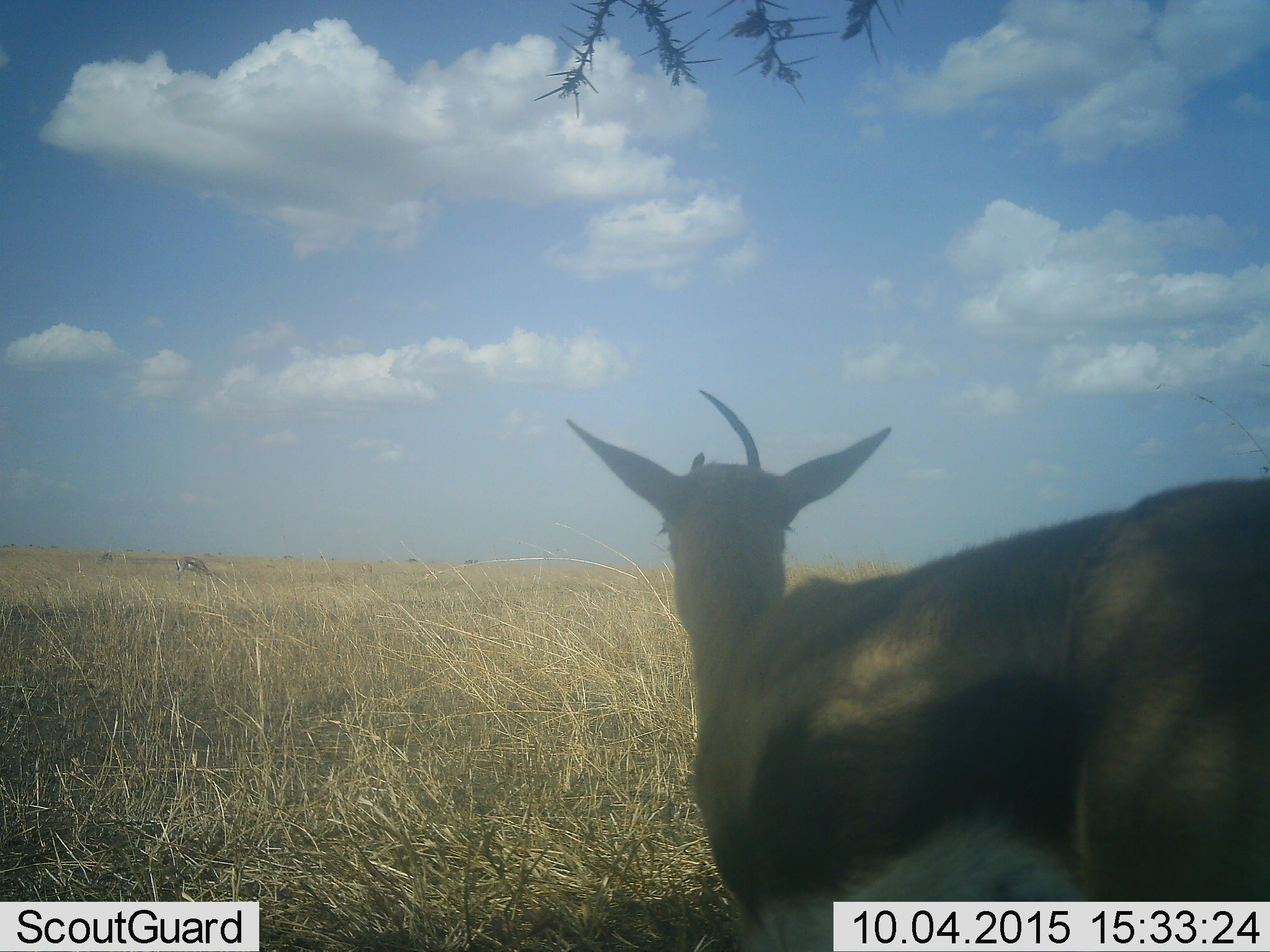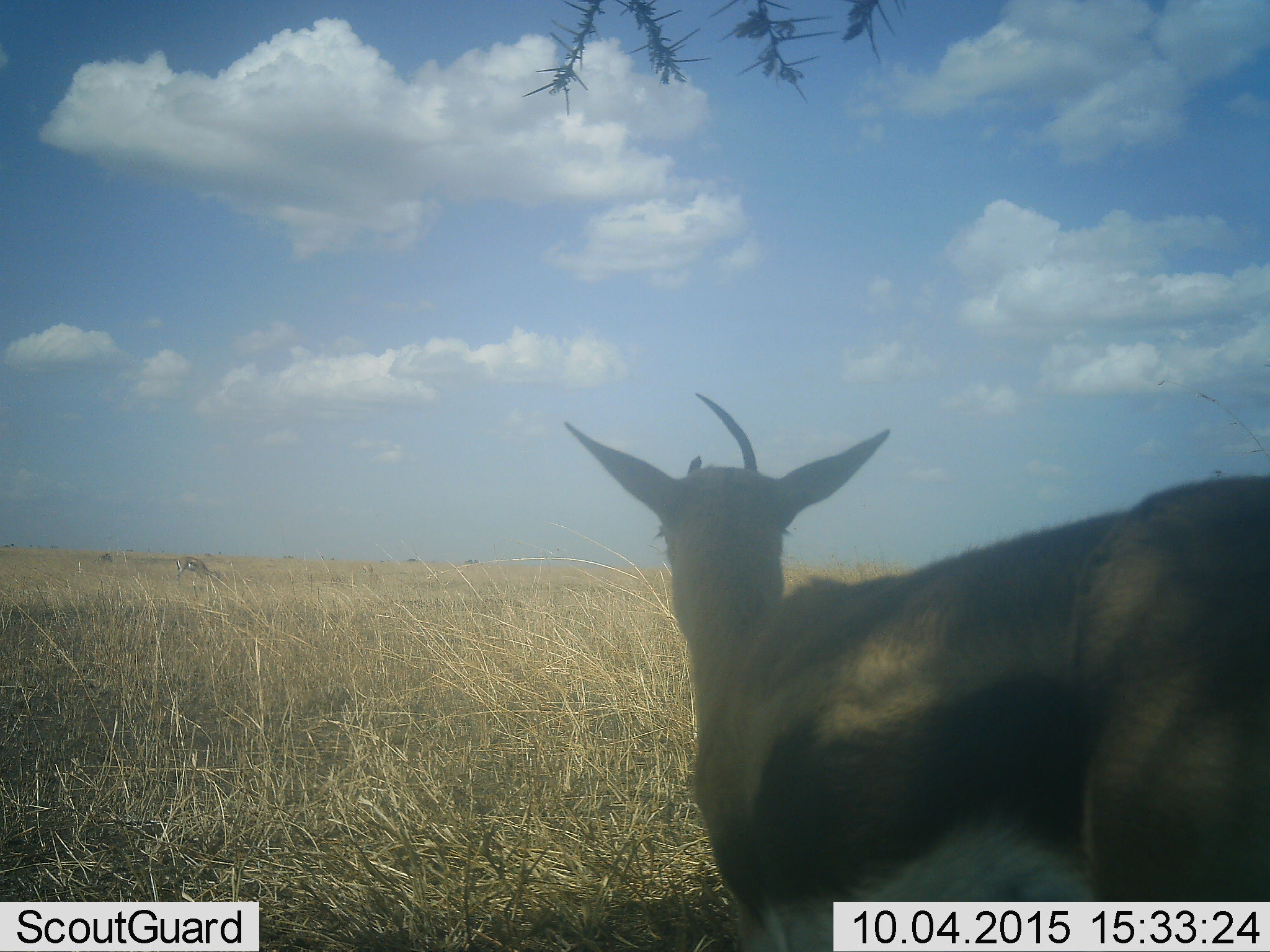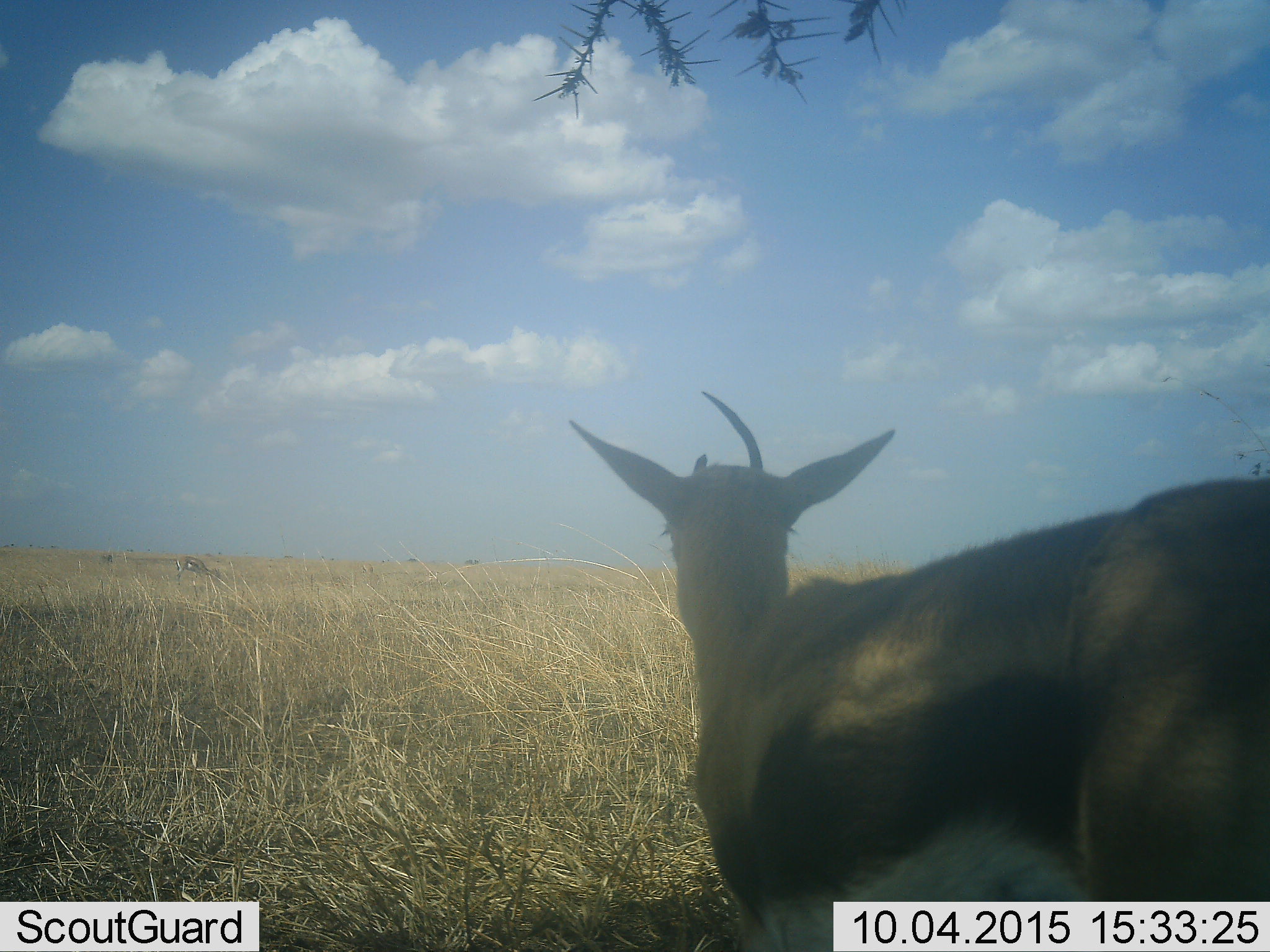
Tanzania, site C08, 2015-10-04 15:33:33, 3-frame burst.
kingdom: Animalia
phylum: Chordata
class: Mammalia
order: Artiodactyla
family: Bovidae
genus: Eudorcas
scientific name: Eudorcas thomsonii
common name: thomson's gazelle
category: gazellethomsons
Gazellethomsons (thomson's gazelle) (Eudorcas thomsonii), count 1. Behavior (volunteer vote fractions): standing 82%, resting 0%, moving 9%, interacting 0%. Young present (vote fraction): 0%. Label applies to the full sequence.